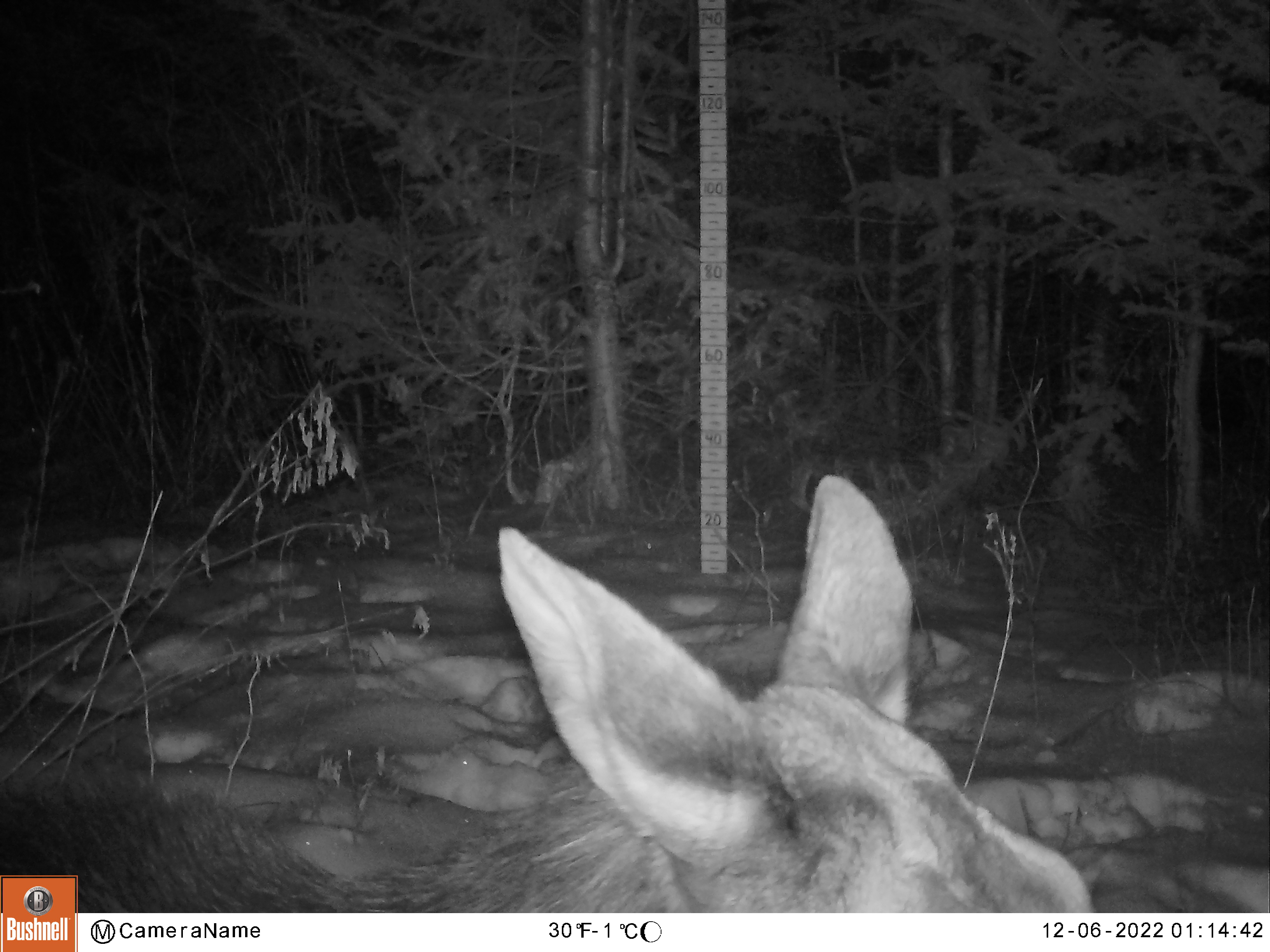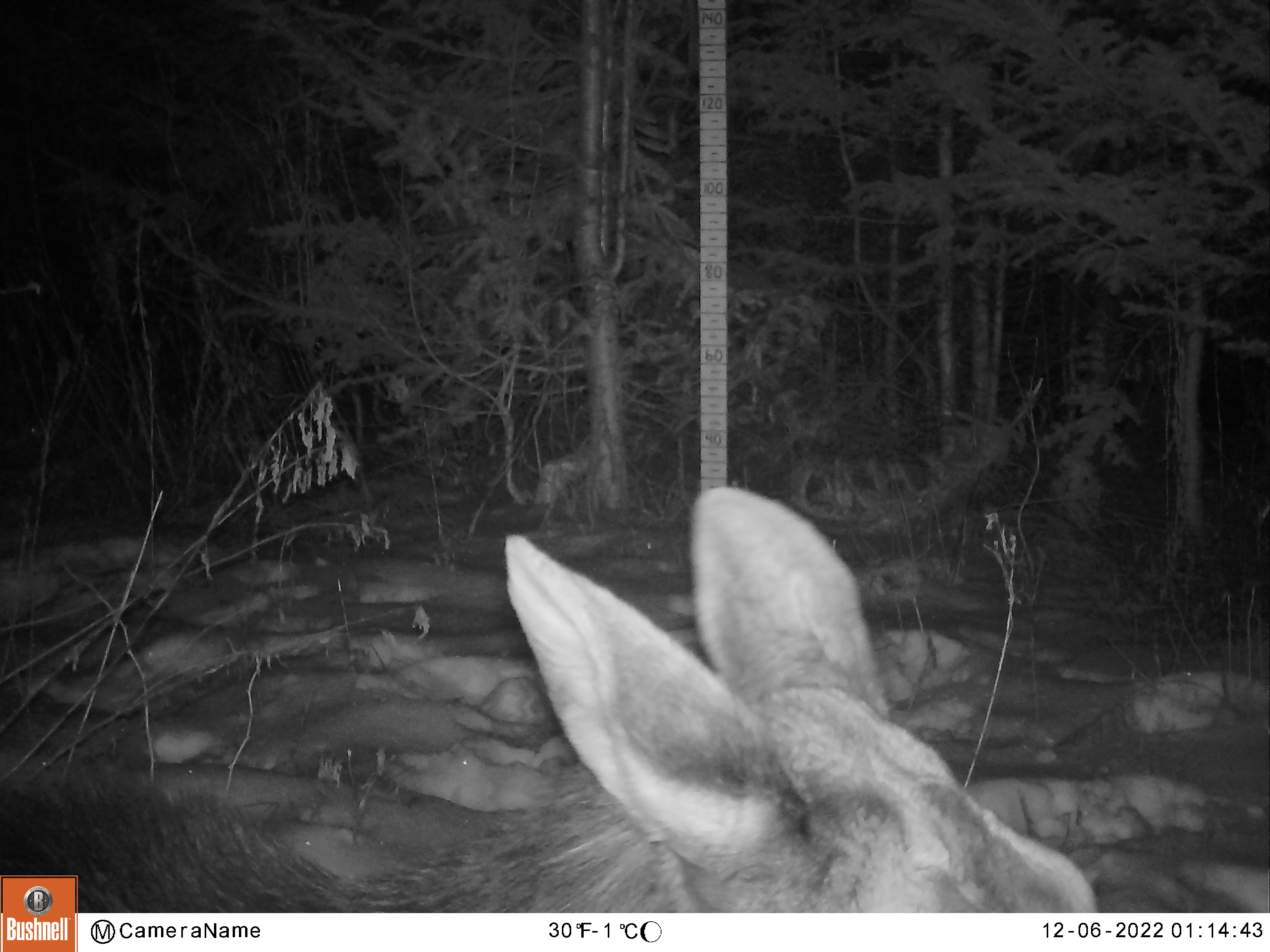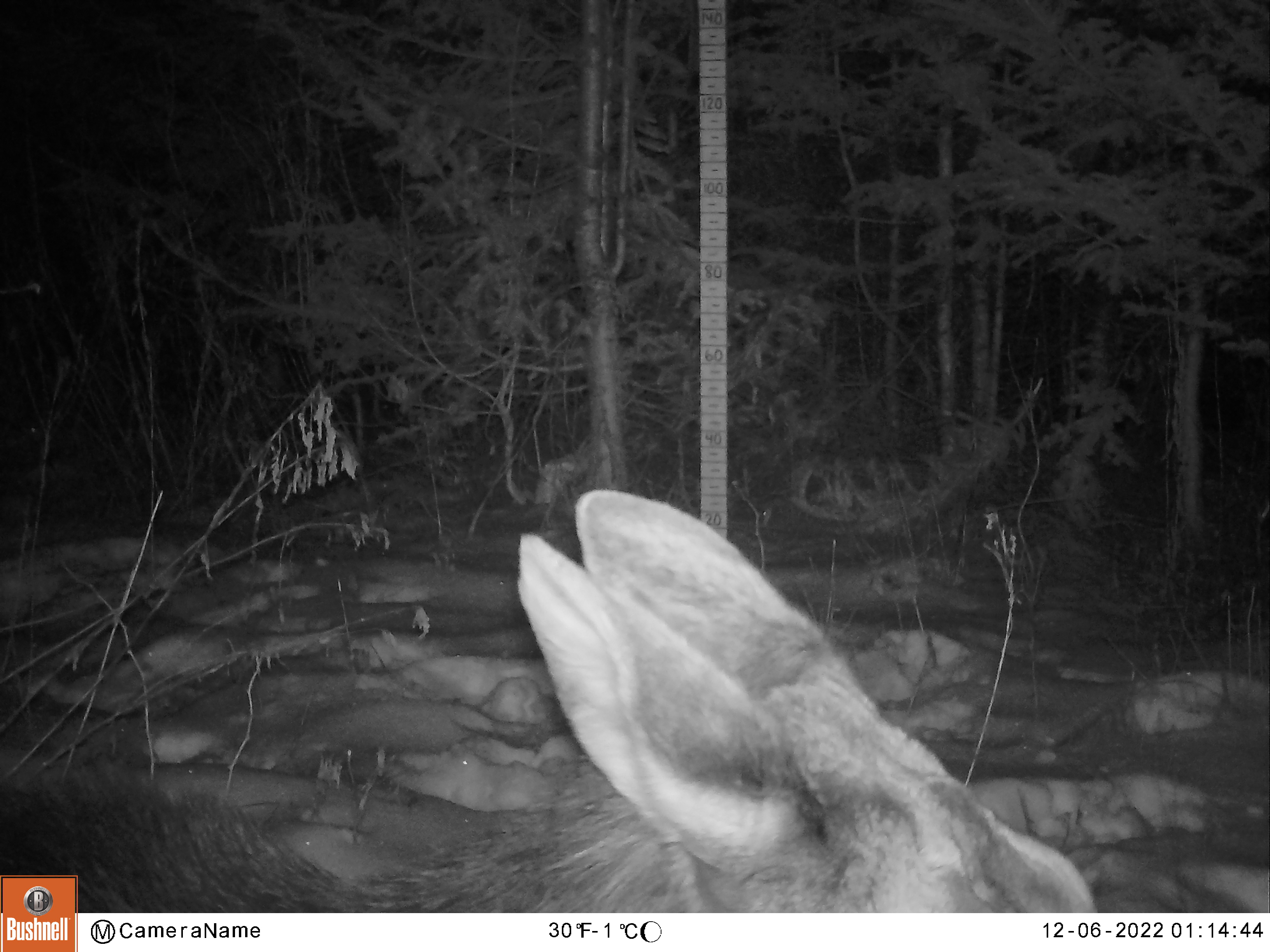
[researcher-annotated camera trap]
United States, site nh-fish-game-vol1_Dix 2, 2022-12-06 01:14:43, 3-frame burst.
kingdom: Animalia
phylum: Chordata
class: Mammalia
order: Artiodactyla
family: Cervidae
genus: Alces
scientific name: Alces alces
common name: moose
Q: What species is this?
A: Moose (Alces alces).